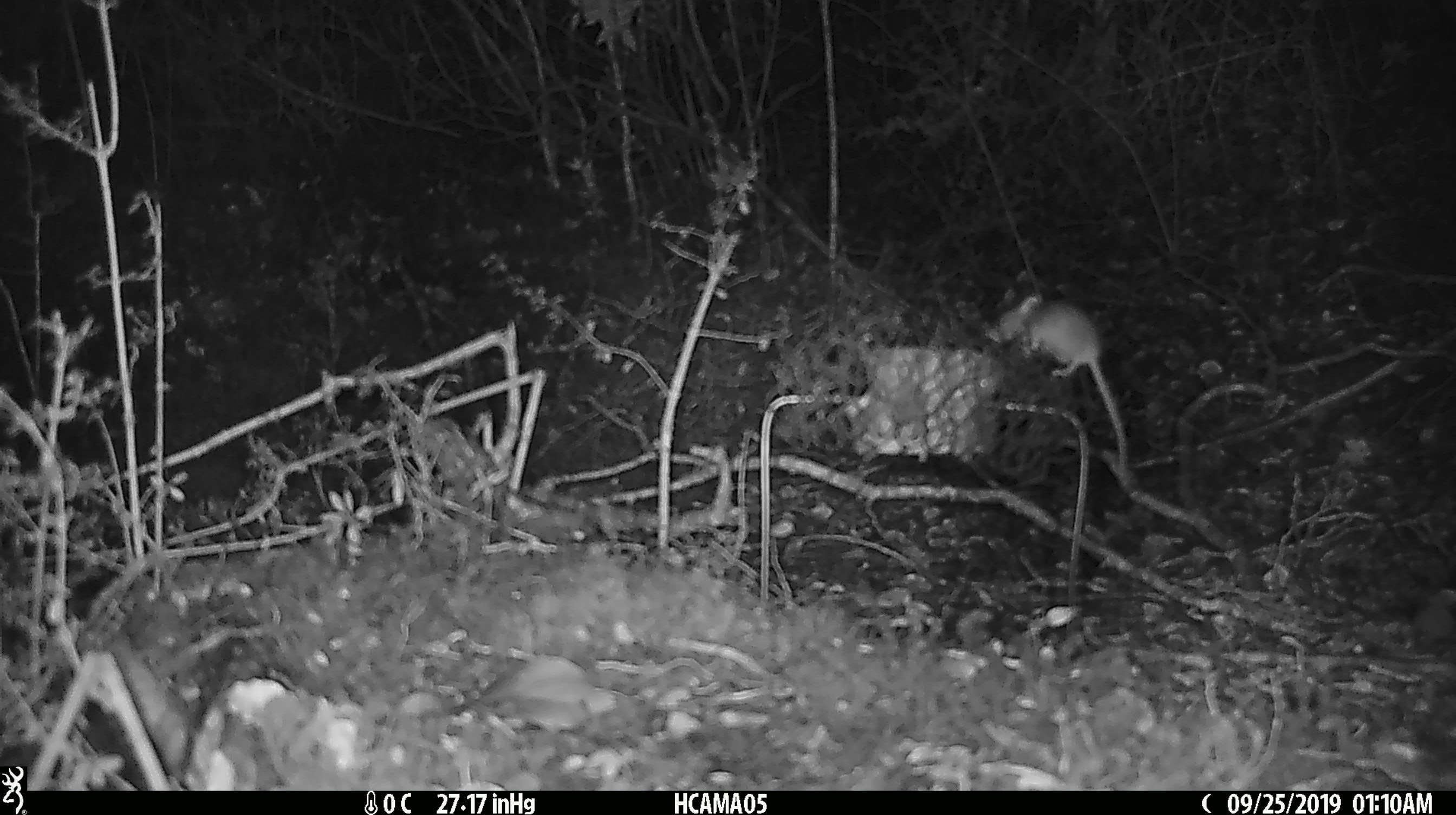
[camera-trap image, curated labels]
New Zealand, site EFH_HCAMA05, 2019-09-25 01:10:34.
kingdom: Animalia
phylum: Chordata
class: Mammalia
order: Rodentia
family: Muridae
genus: Mus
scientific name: Mus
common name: mouse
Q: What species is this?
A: Mouse (Mus).